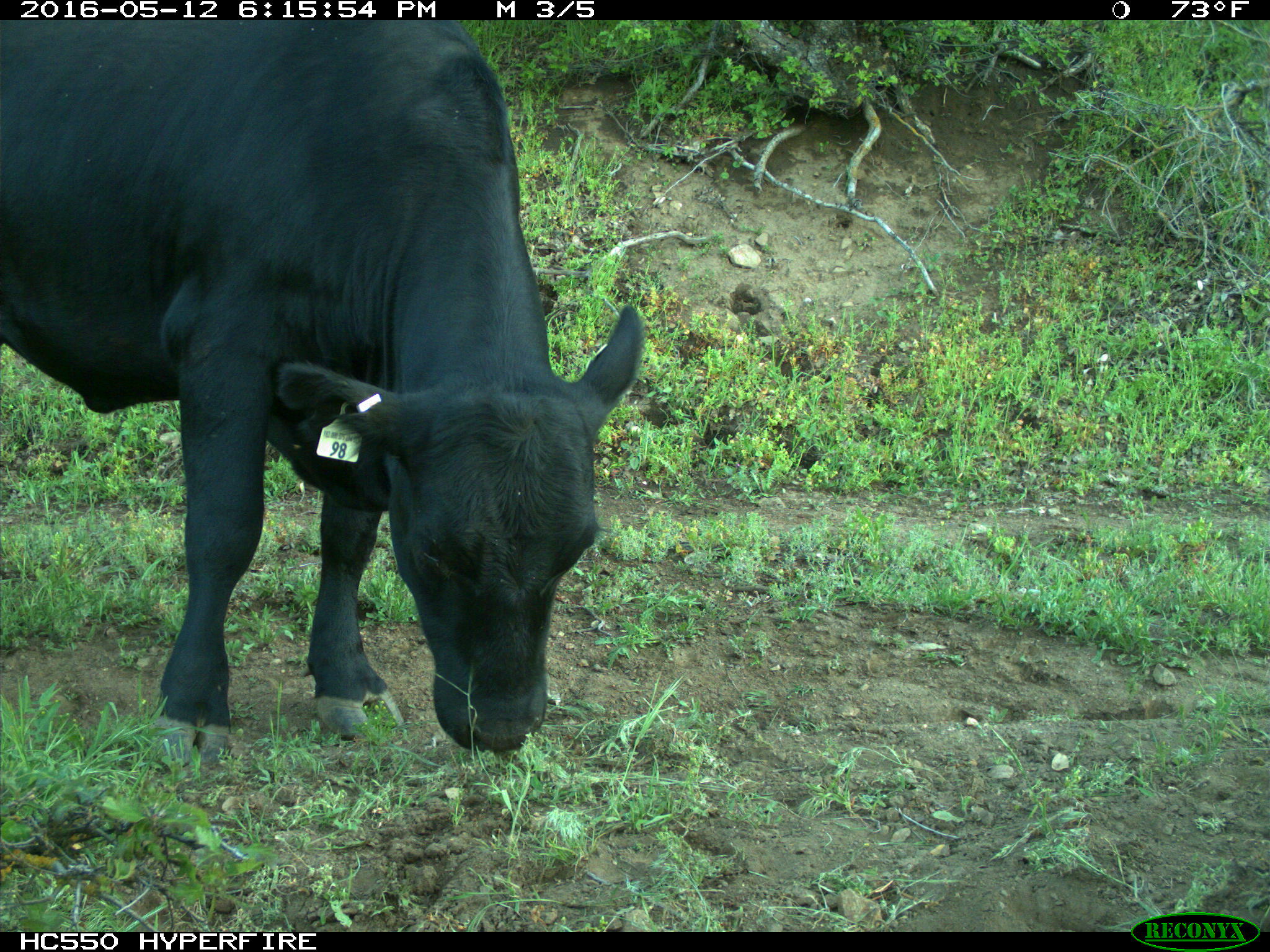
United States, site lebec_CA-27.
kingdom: Animalia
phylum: Chordata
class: Mammalia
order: Artiodactyla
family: Bovidae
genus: Bos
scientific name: Bos taurus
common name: domestic cow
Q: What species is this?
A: Bos taurus (domestic cow).